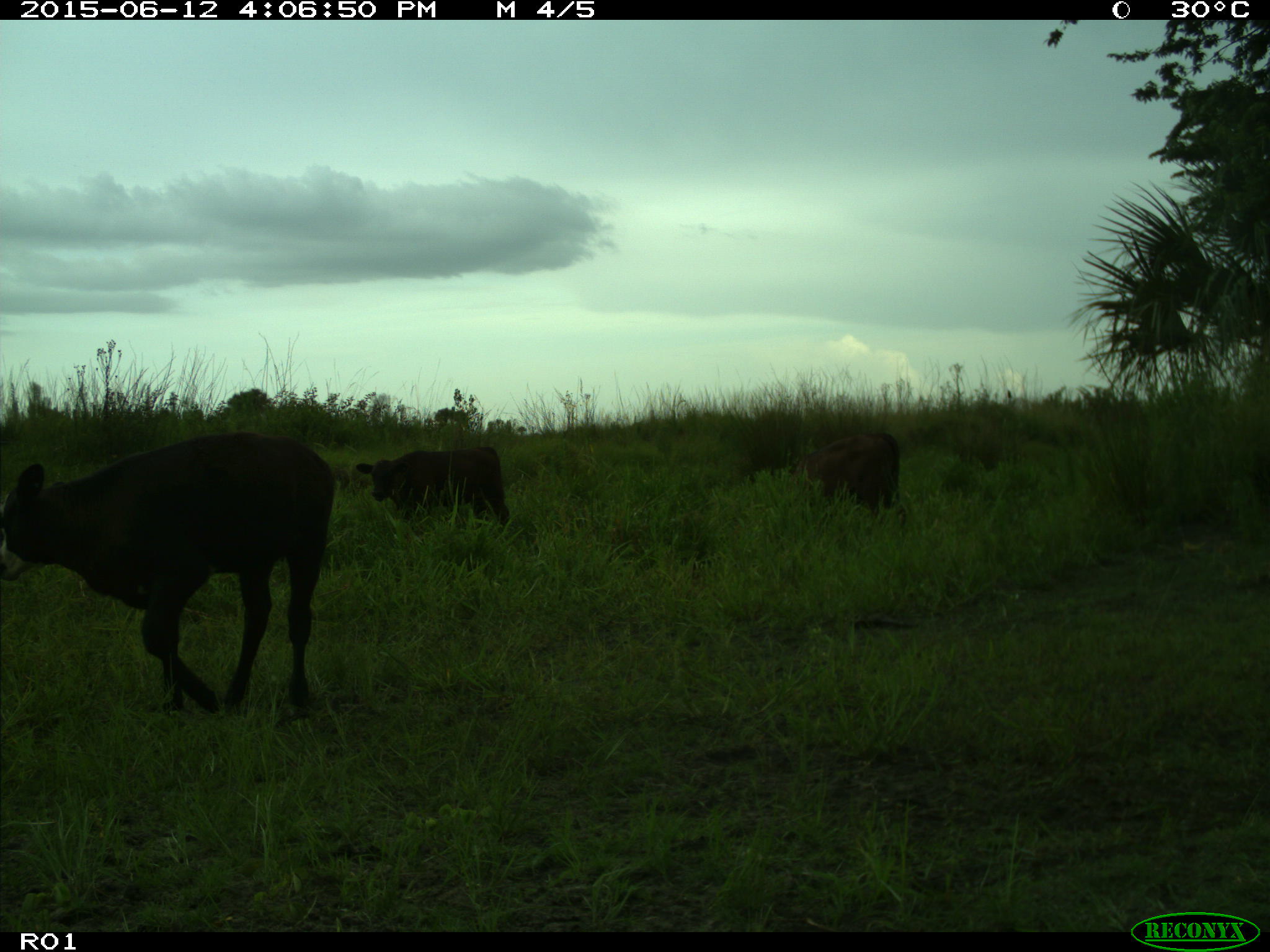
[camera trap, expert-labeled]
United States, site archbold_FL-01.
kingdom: Animalia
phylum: Chordata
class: Mammalia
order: Artiodactyla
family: Bovidae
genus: Bos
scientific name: Bos taurus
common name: domestic cow